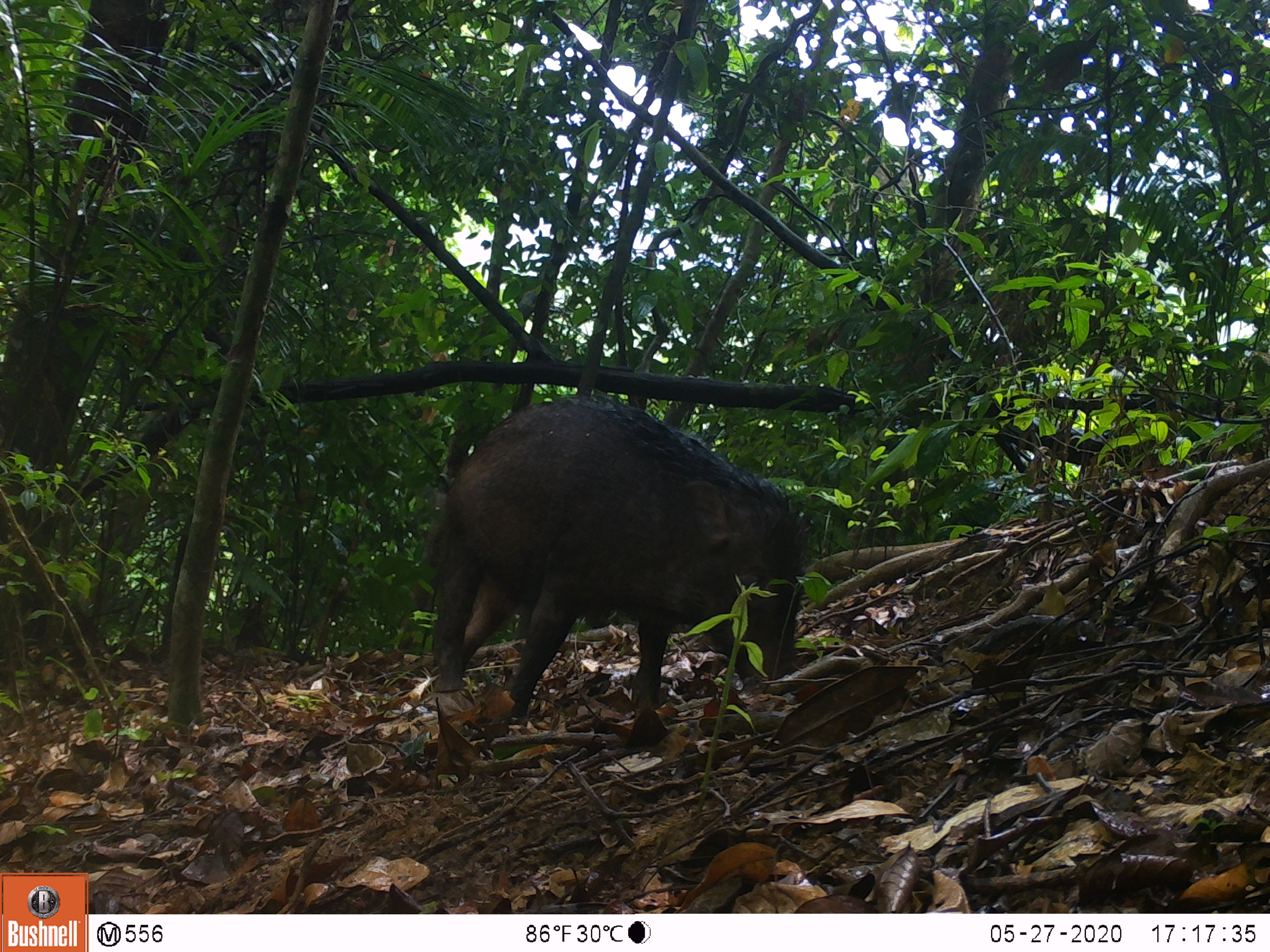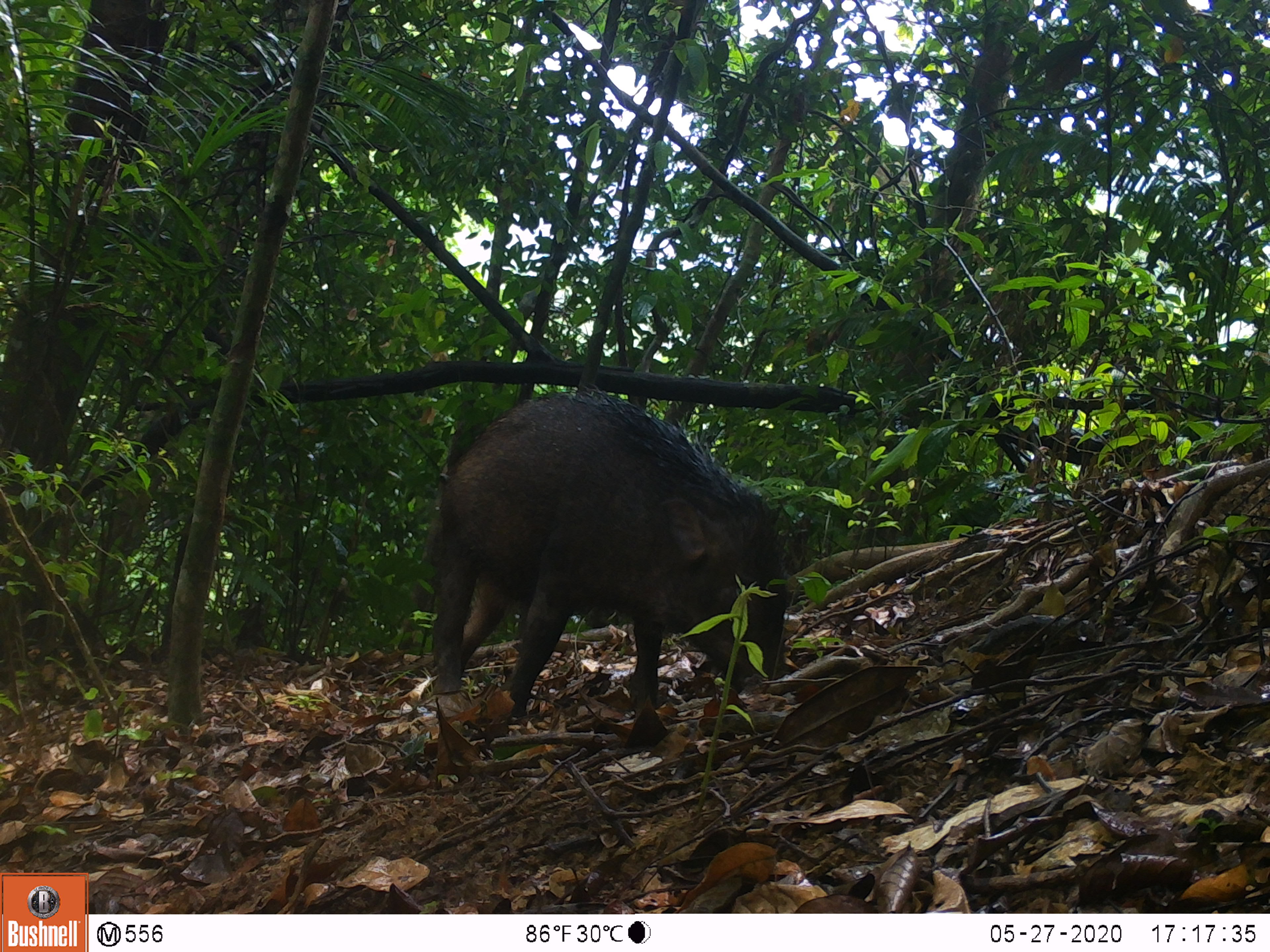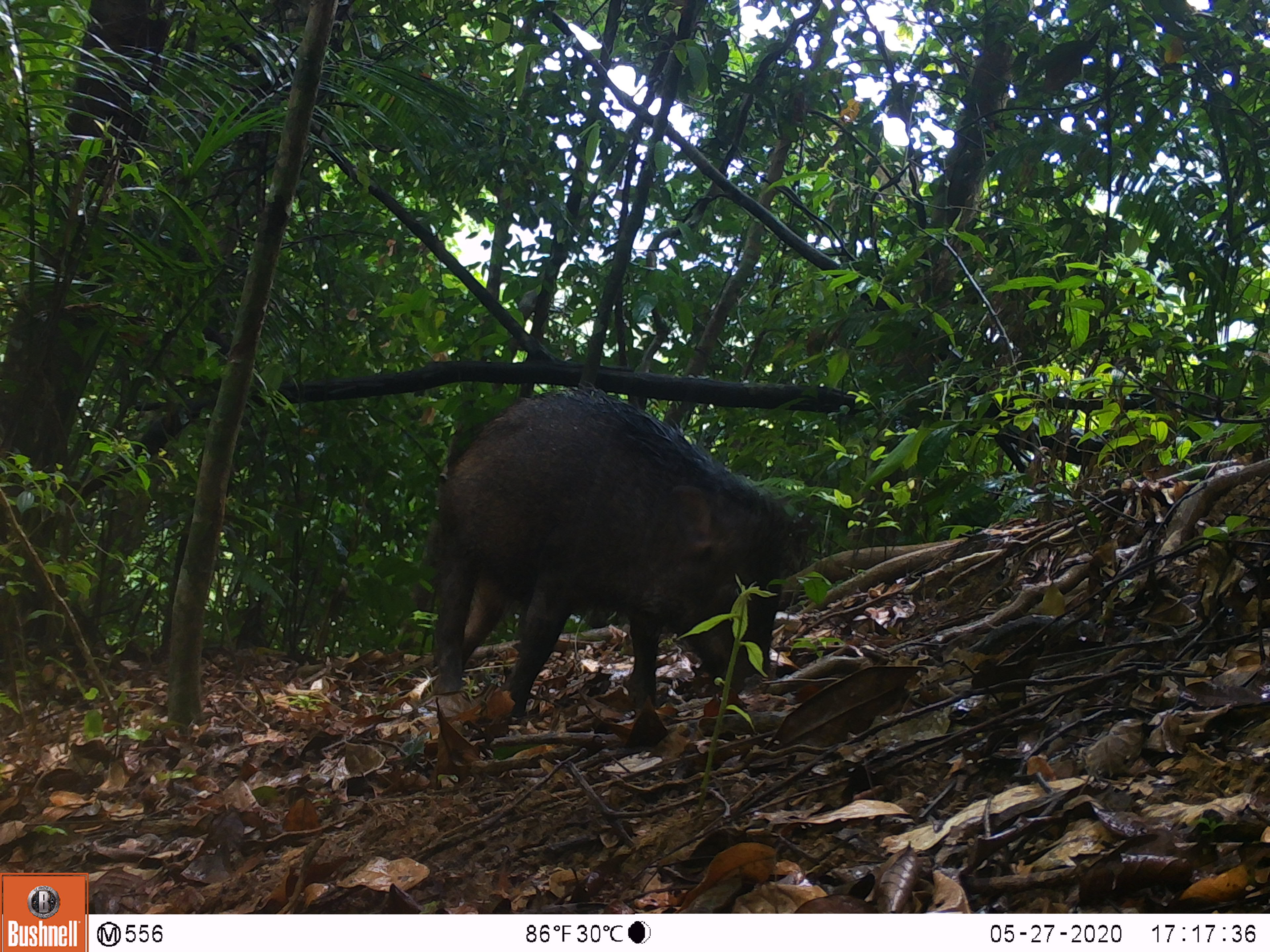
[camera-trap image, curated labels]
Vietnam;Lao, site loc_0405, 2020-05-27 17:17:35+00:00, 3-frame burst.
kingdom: Animalia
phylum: Chordata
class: Mammalia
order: Artiodactyla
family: Suidae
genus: Sus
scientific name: Sus scrofa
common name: eurasian wild pig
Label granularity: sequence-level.